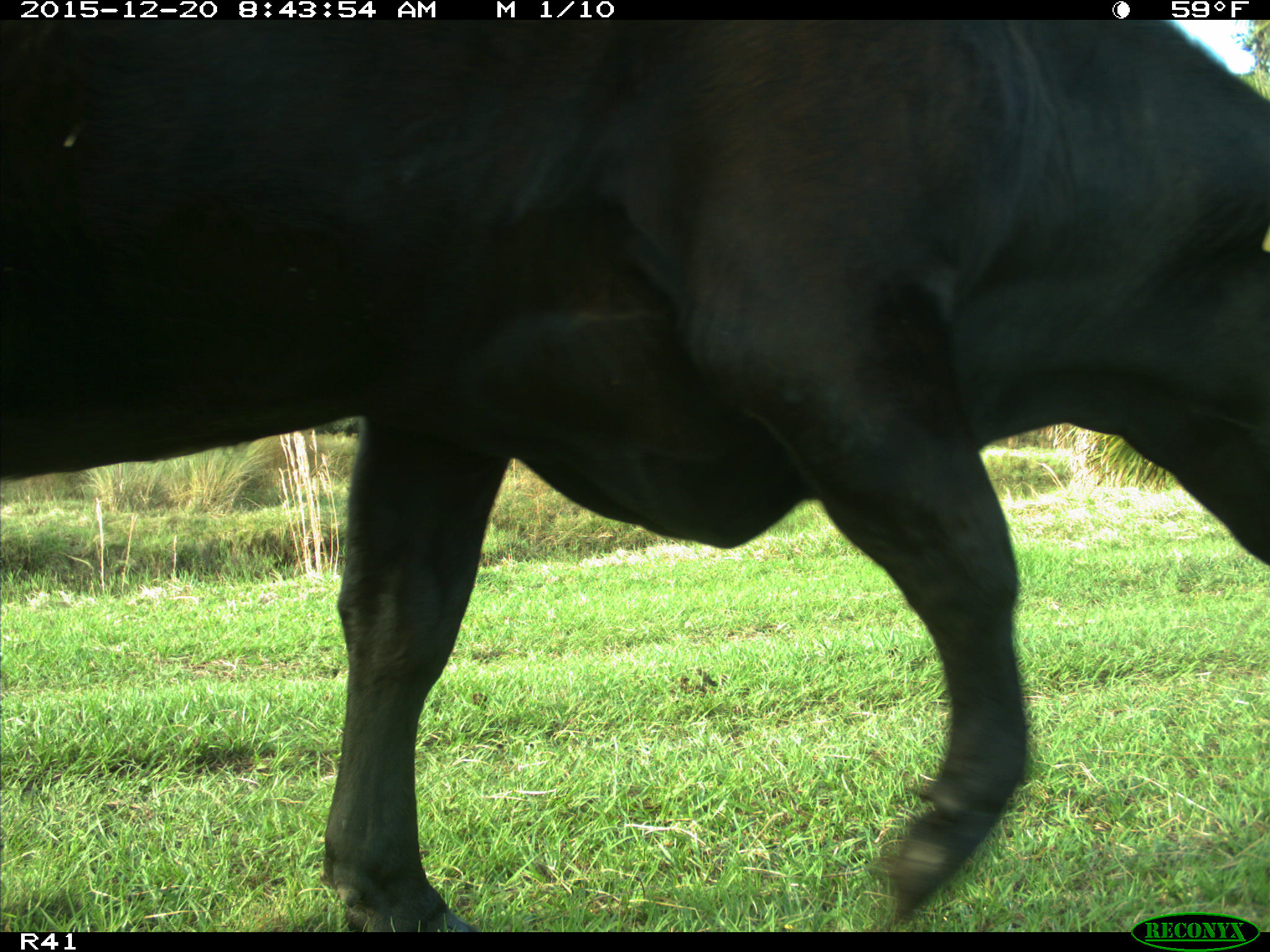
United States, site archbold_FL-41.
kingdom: Animalia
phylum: Chordata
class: Mammalia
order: Artiodactyla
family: Bovidae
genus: Bos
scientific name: Bos taurus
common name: domestic cow